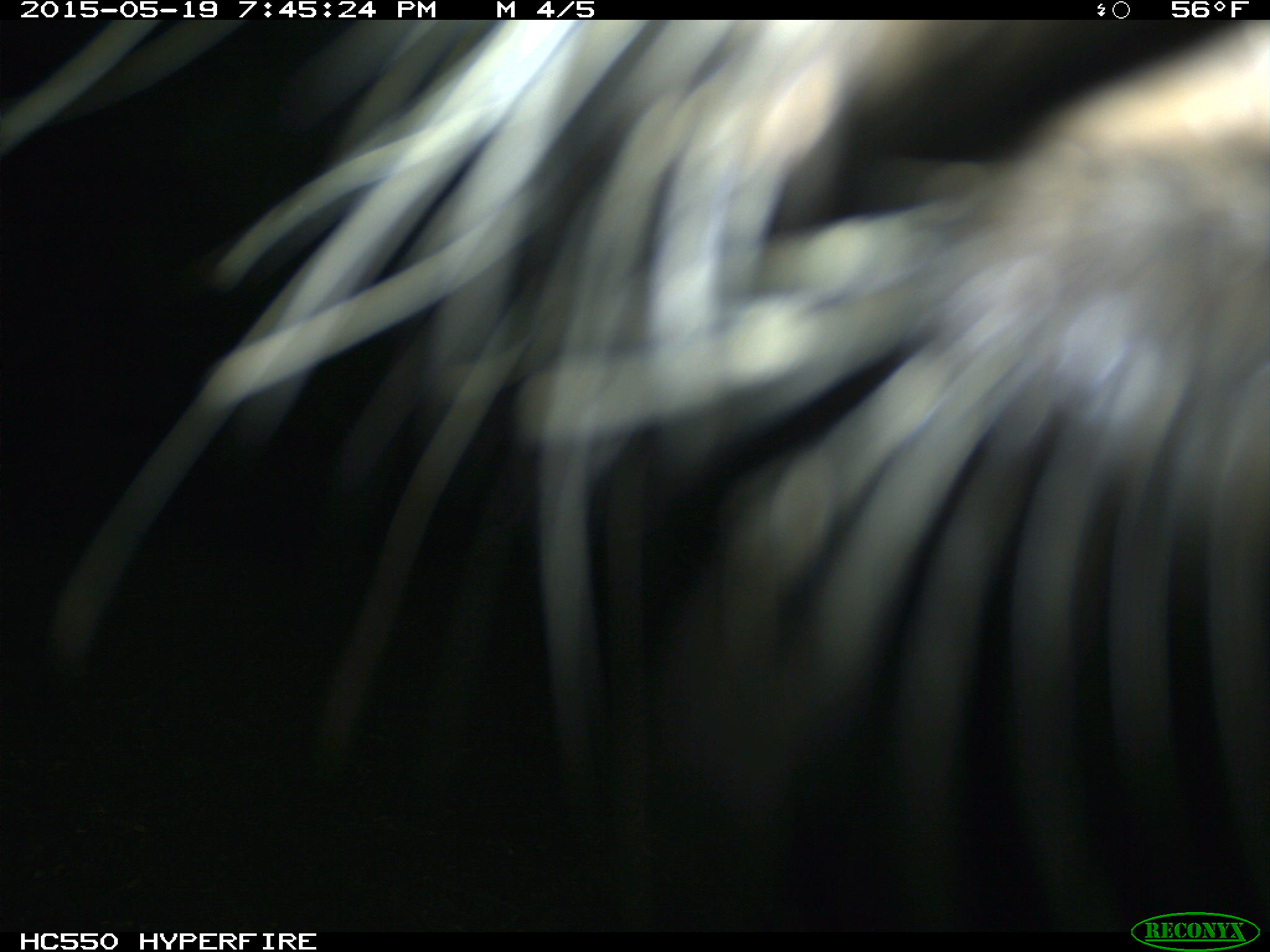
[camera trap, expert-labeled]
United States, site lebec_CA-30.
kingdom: Animalia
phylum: Chordata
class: Mammalia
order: Artiodactyla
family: Bovidae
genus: Bos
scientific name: Bos taurus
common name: domestic cow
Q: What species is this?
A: Bos taurus (domestic cow).